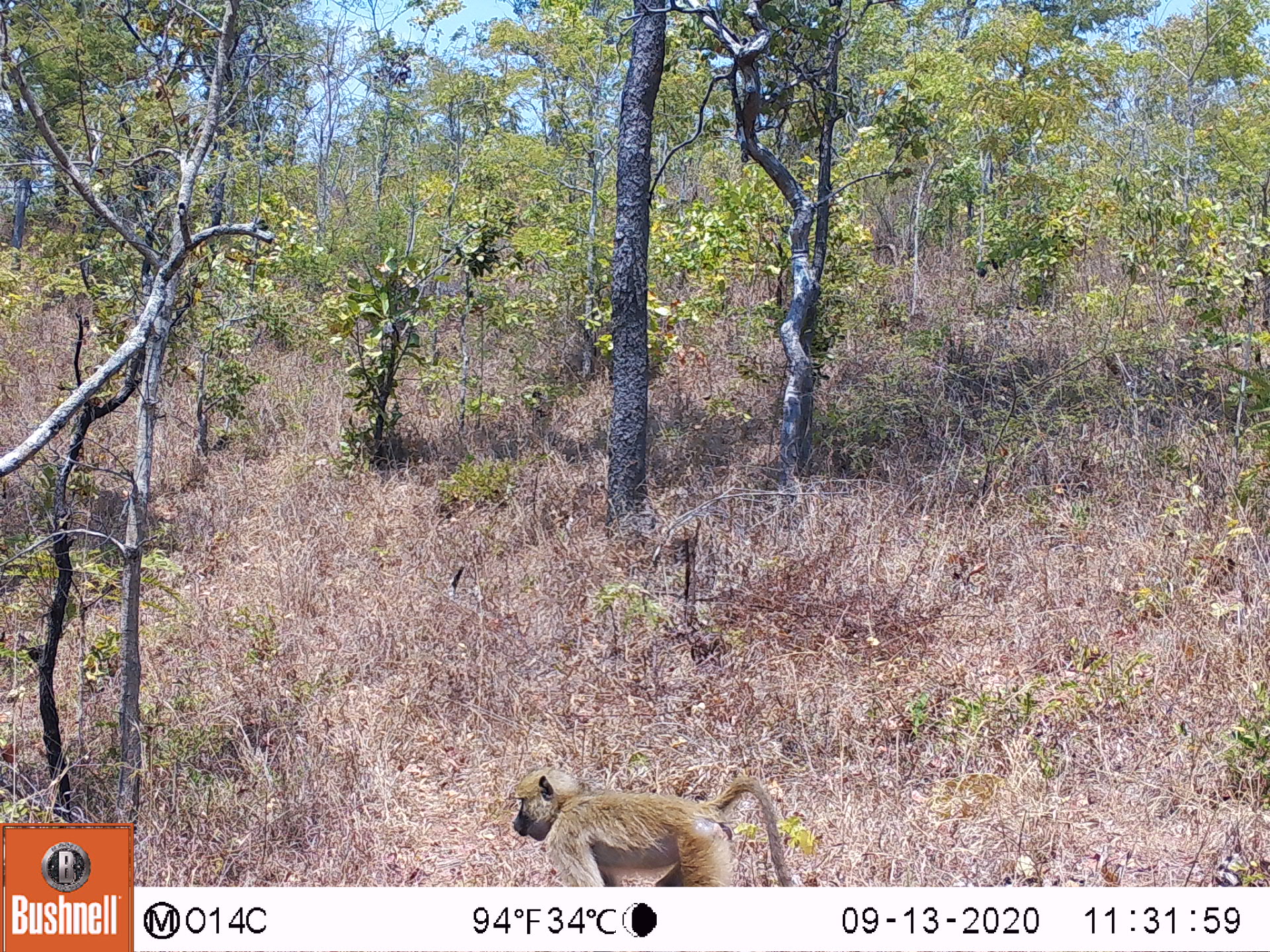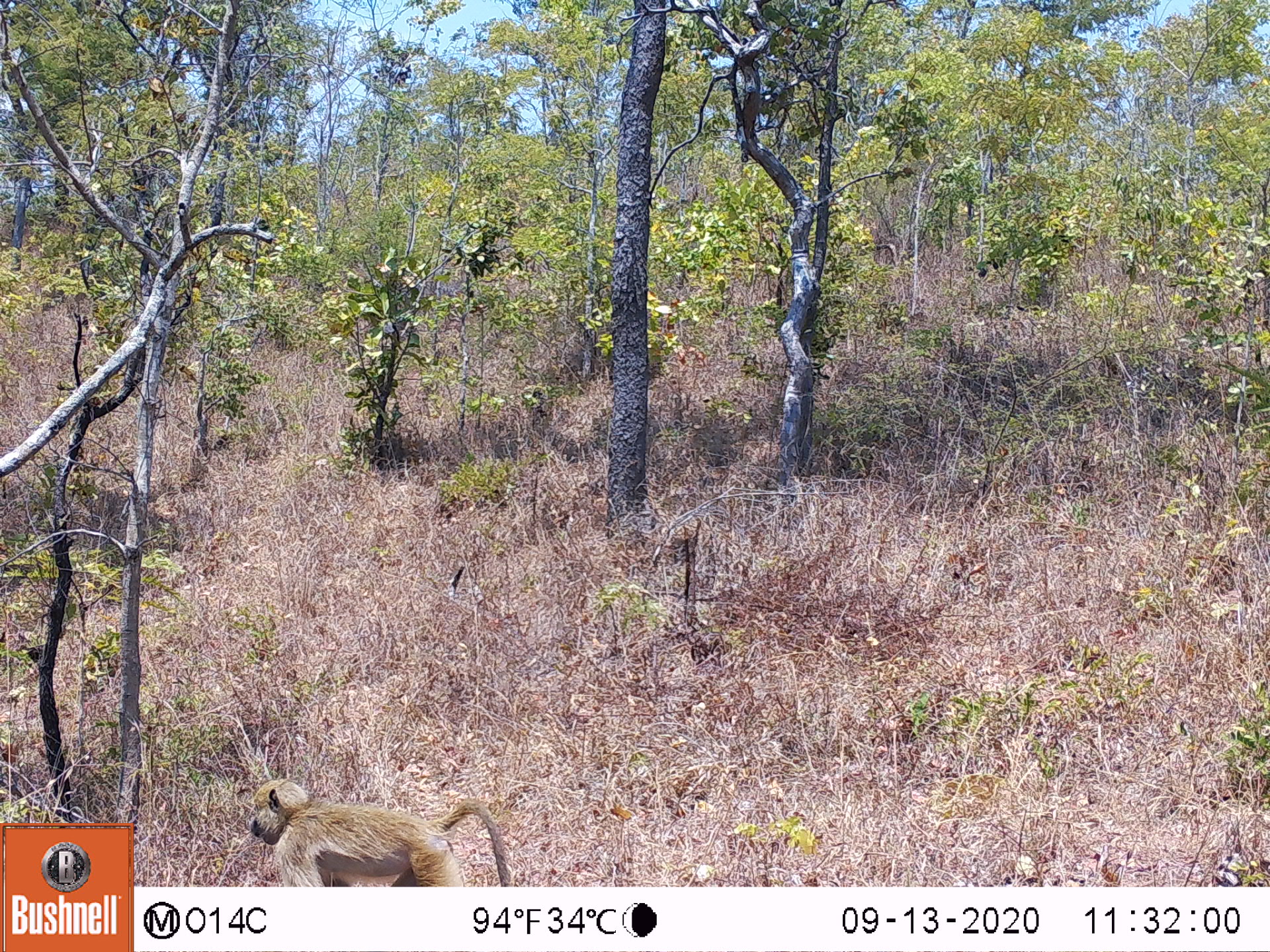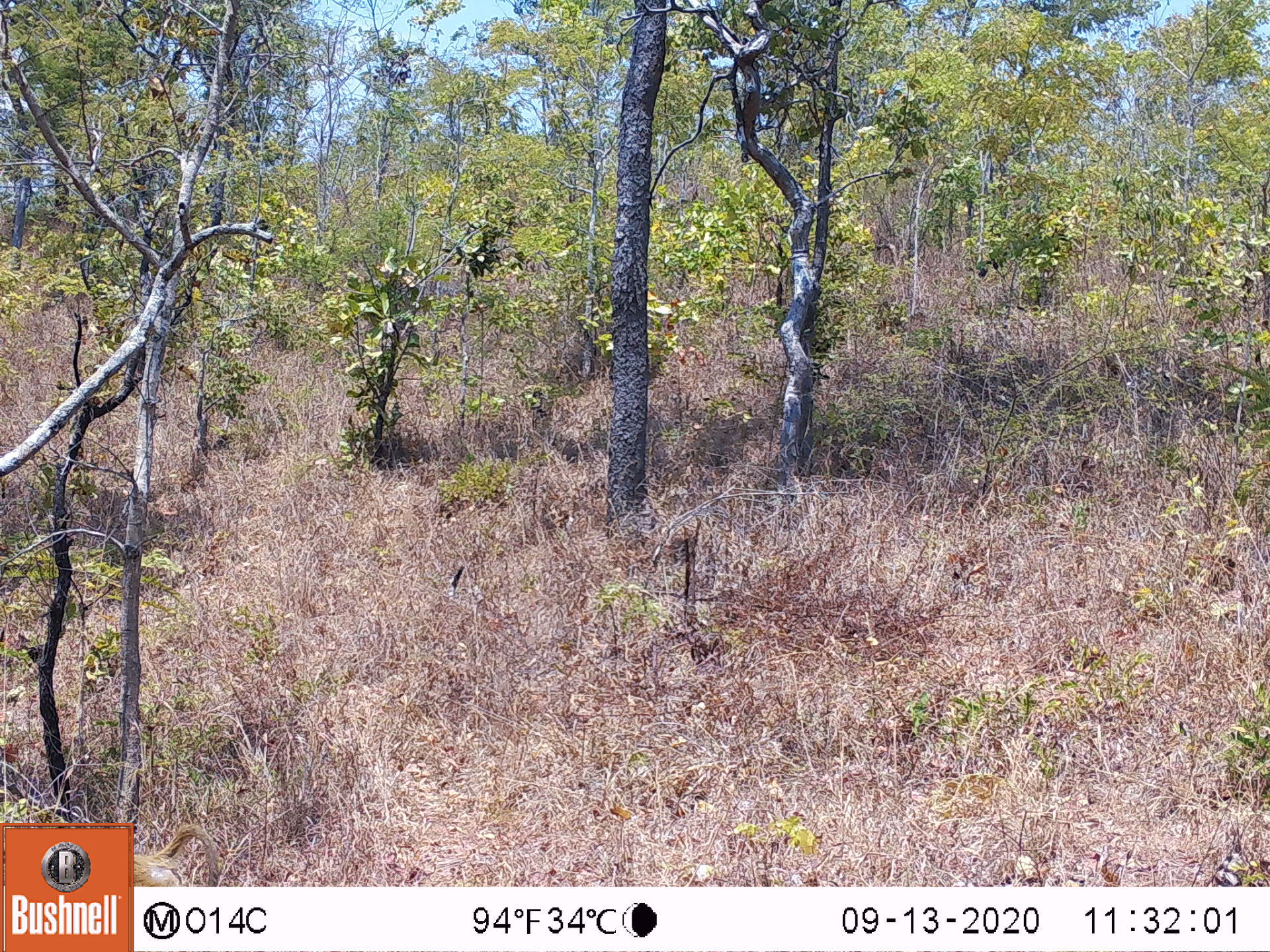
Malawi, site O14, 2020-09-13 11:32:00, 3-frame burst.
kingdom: Animalia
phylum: Chordata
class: Mammalia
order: Primates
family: Cercopithecidae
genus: Papio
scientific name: Papio cynocephalus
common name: yellow baboon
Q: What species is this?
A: Yellow baboon (Papio cynocephalus).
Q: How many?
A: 1.